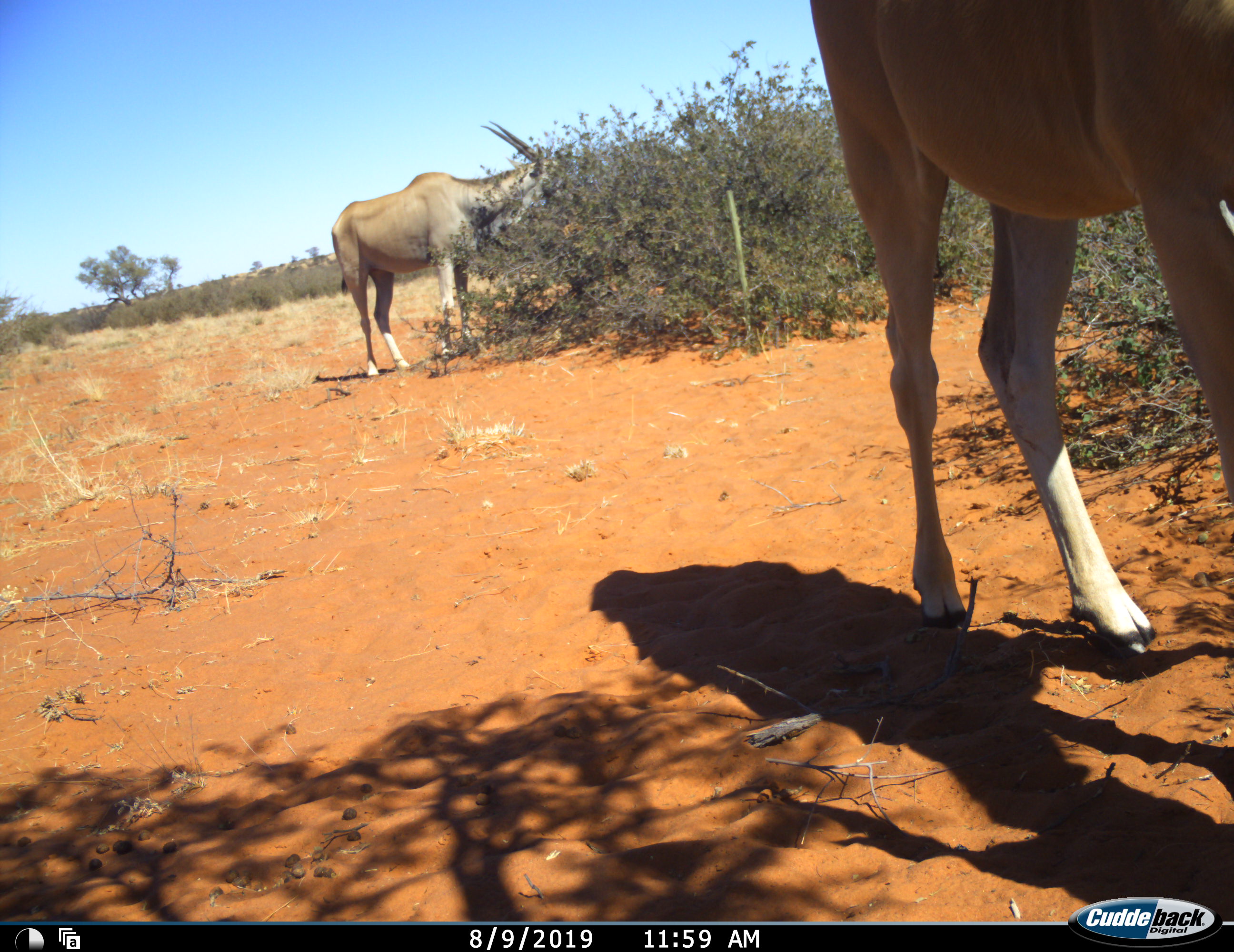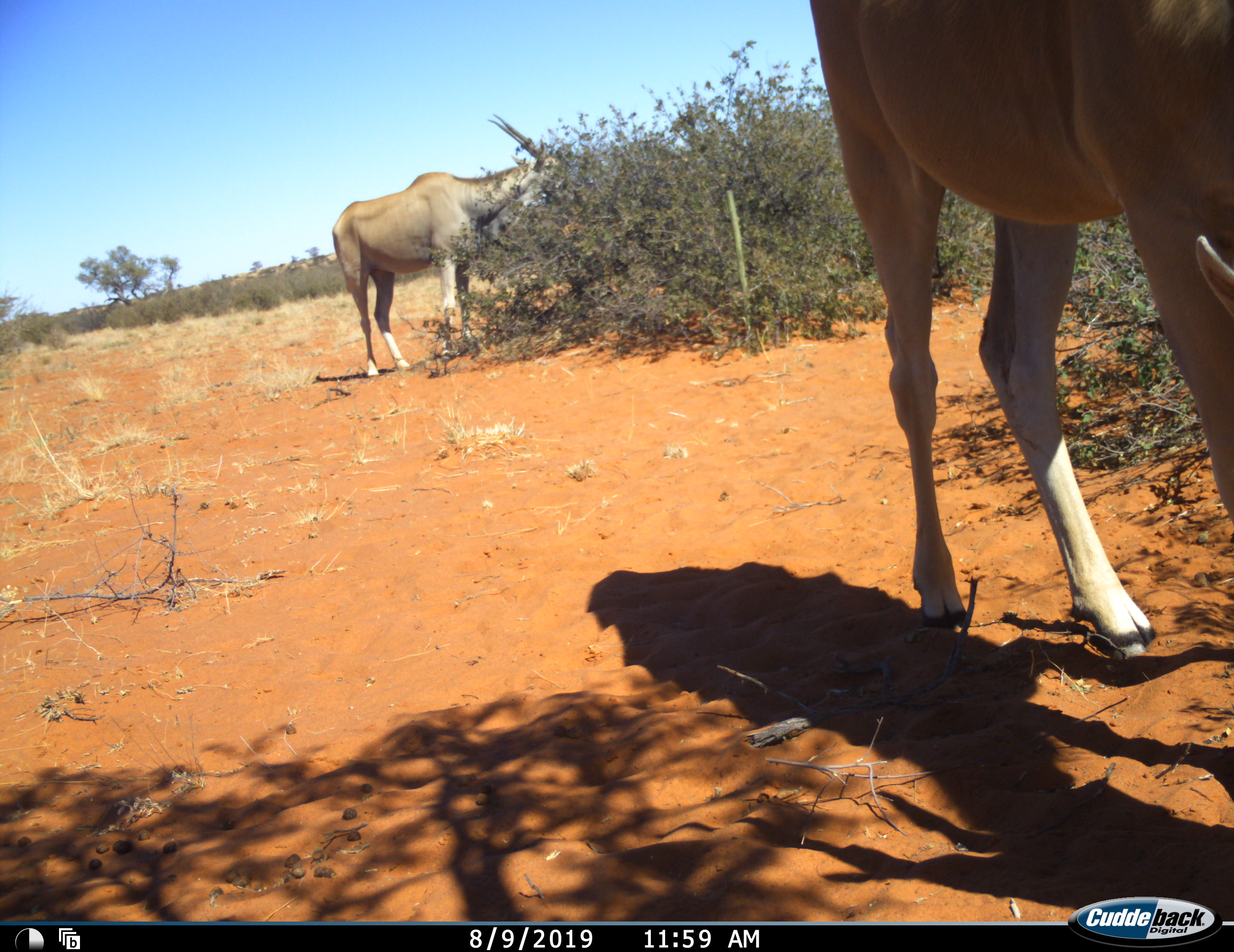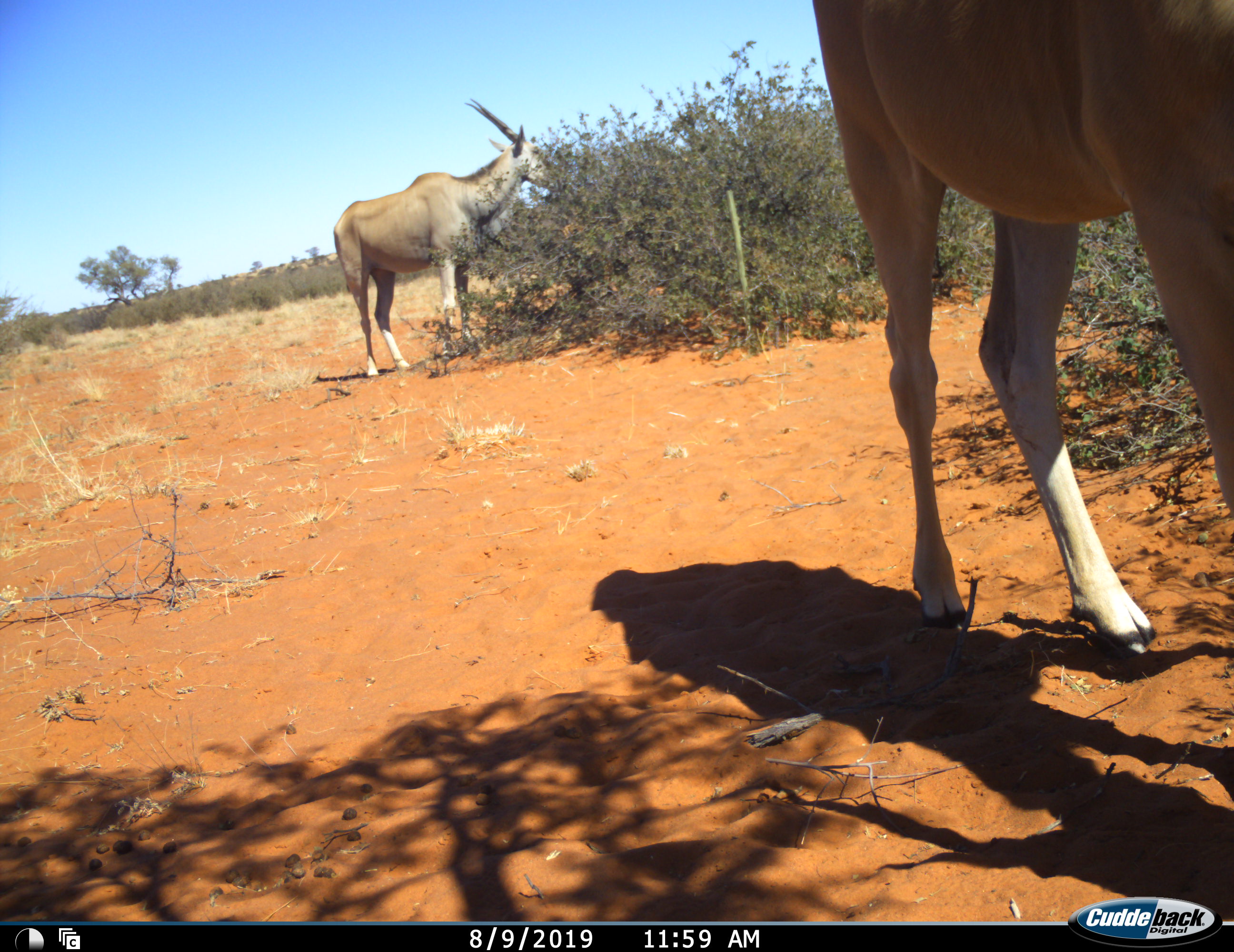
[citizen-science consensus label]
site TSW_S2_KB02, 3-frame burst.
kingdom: Animalia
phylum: Chordata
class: Mammalia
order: Artiodactyla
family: Bovidae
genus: Tragelaphus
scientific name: Tragelaphus oryx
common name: eland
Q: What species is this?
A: Eland (Tragelaphus oryx).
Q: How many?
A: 2.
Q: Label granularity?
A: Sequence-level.